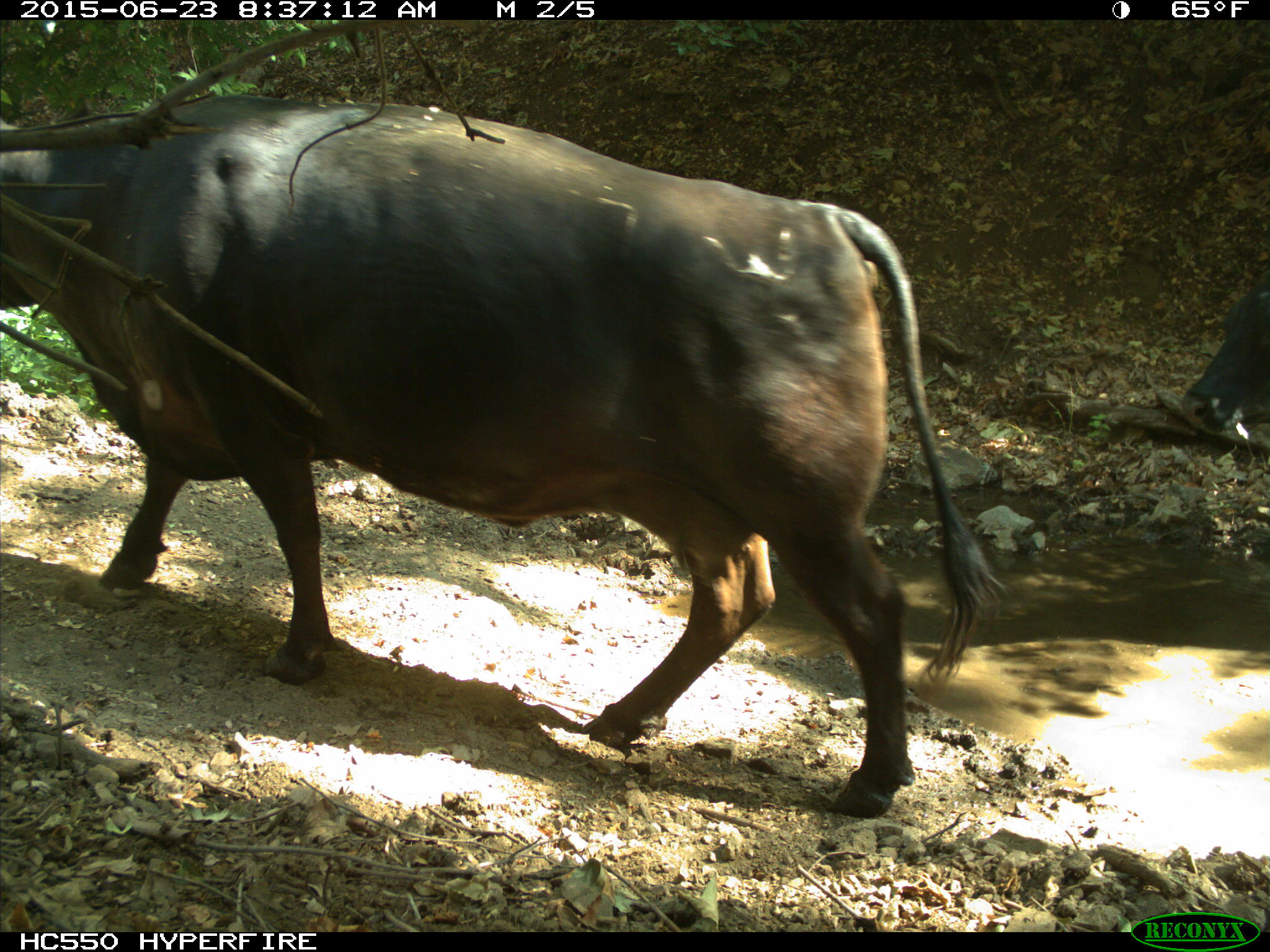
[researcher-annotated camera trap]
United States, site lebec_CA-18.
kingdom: Animalia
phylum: Chordata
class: Mammalia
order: Artiodactyla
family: Bovidae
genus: Bos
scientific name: Bos taurus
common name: domestic cow